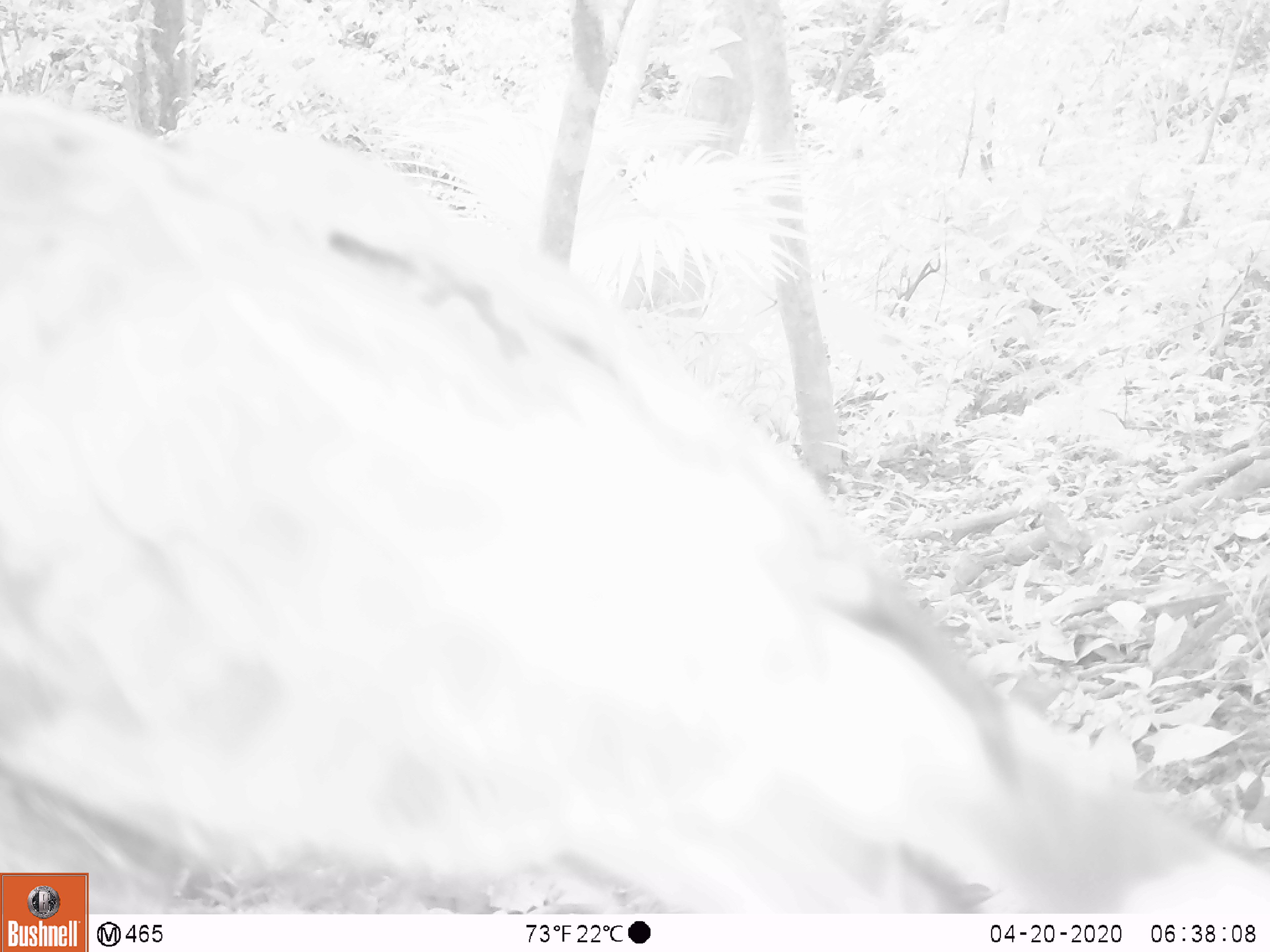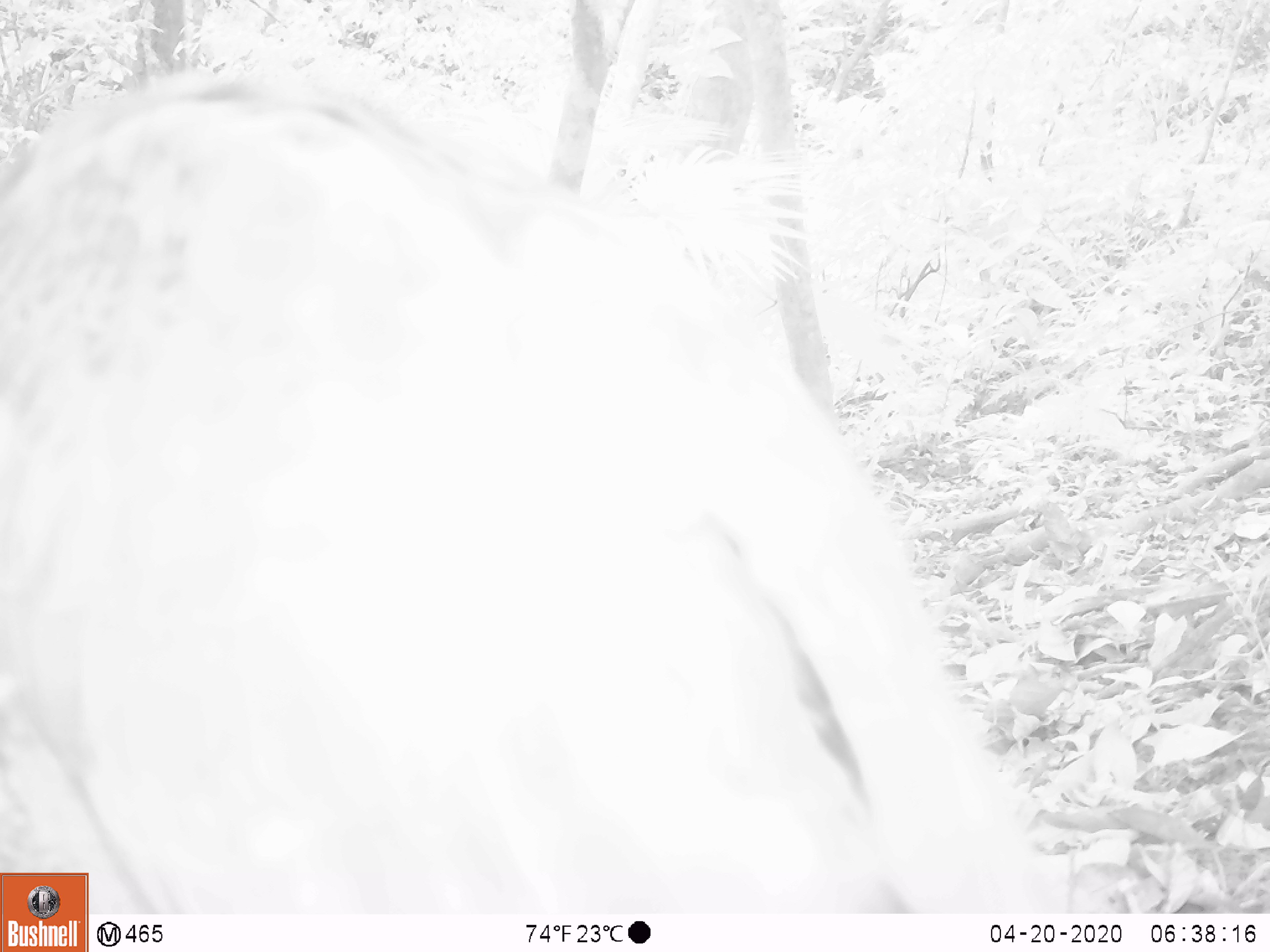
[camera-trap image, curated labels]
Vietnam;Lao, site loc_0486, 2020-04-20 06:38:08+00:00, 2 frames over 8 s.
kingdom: Animalia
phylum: Chordata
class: Aves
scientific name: Aves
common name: bird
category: unidentified bird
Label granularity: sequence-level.